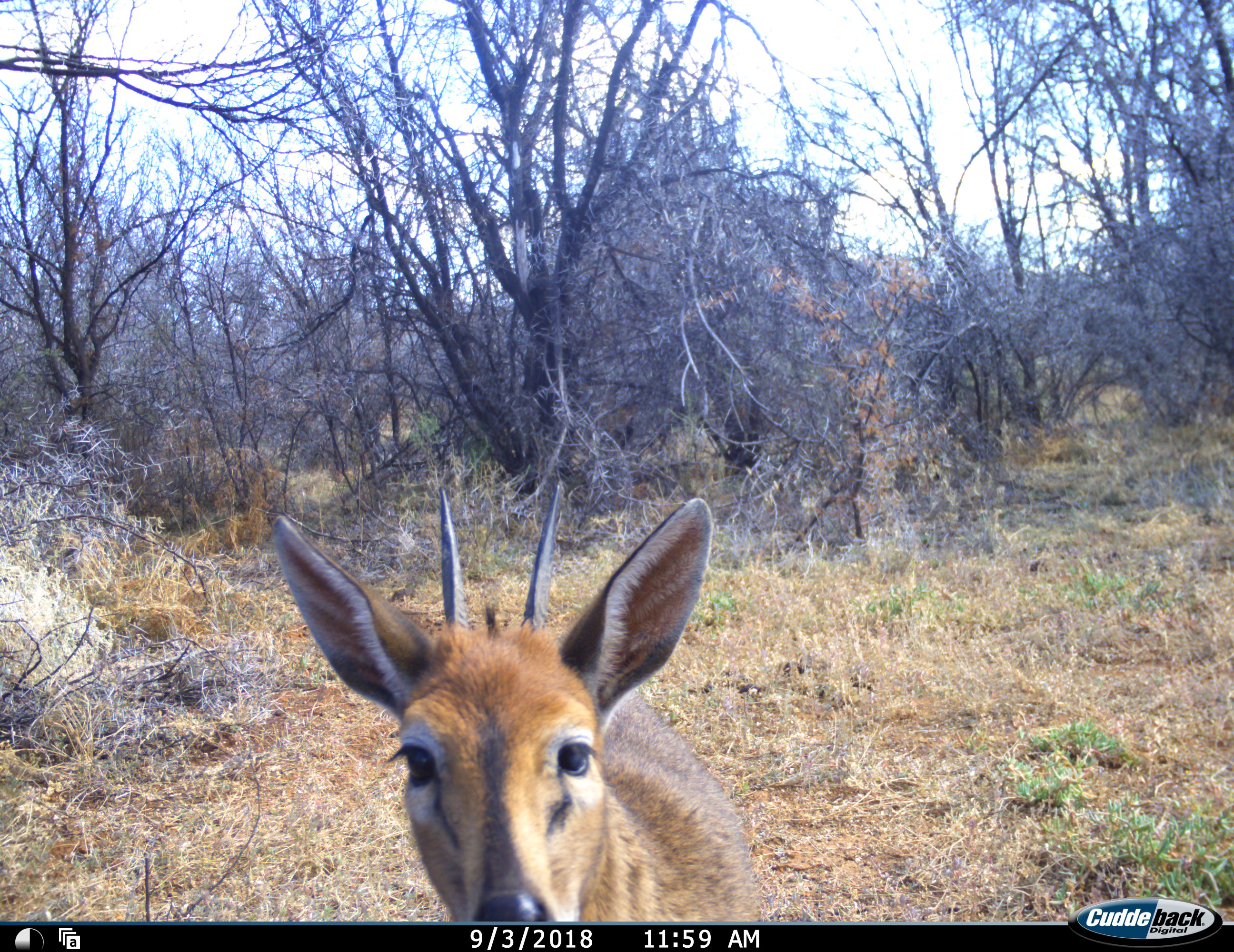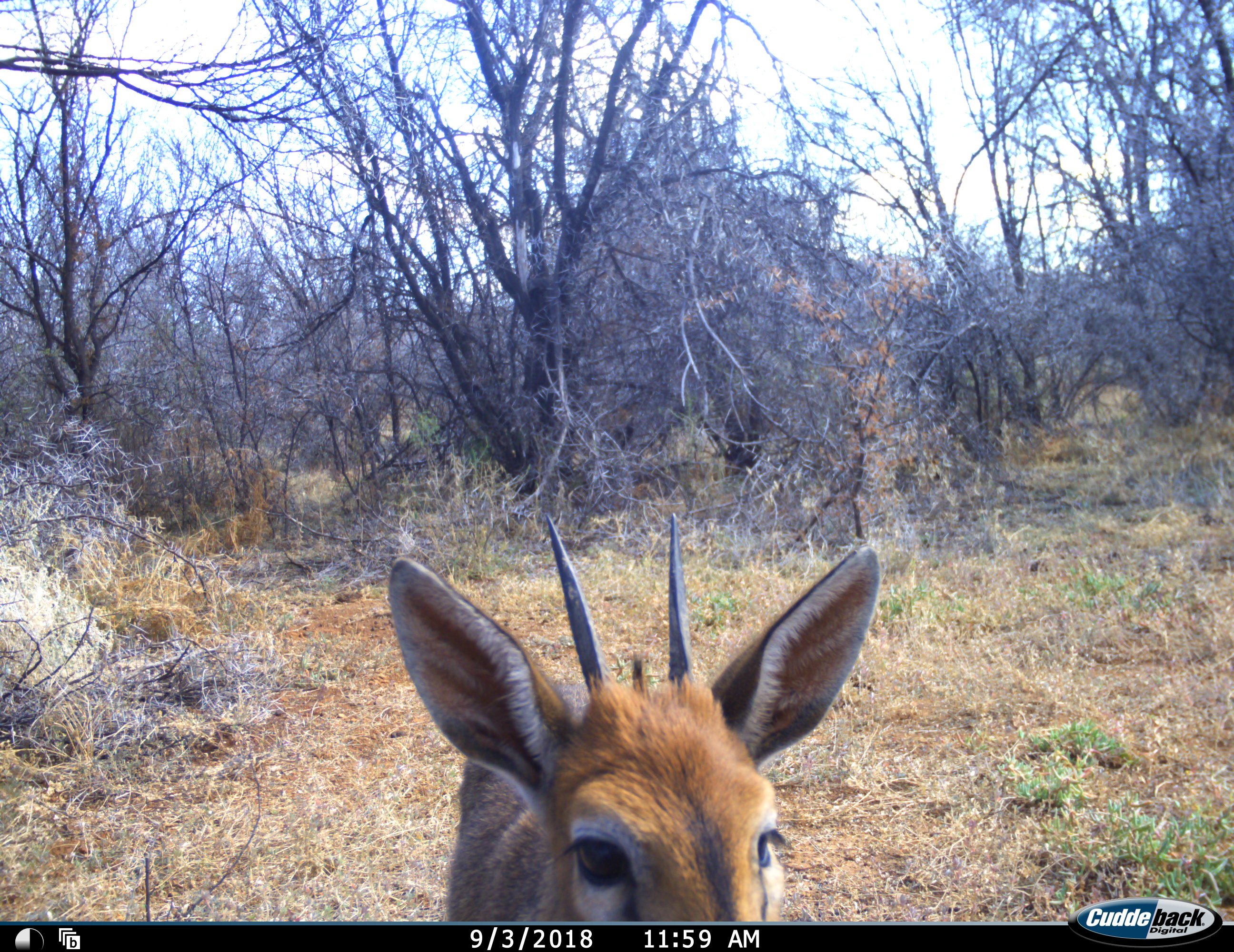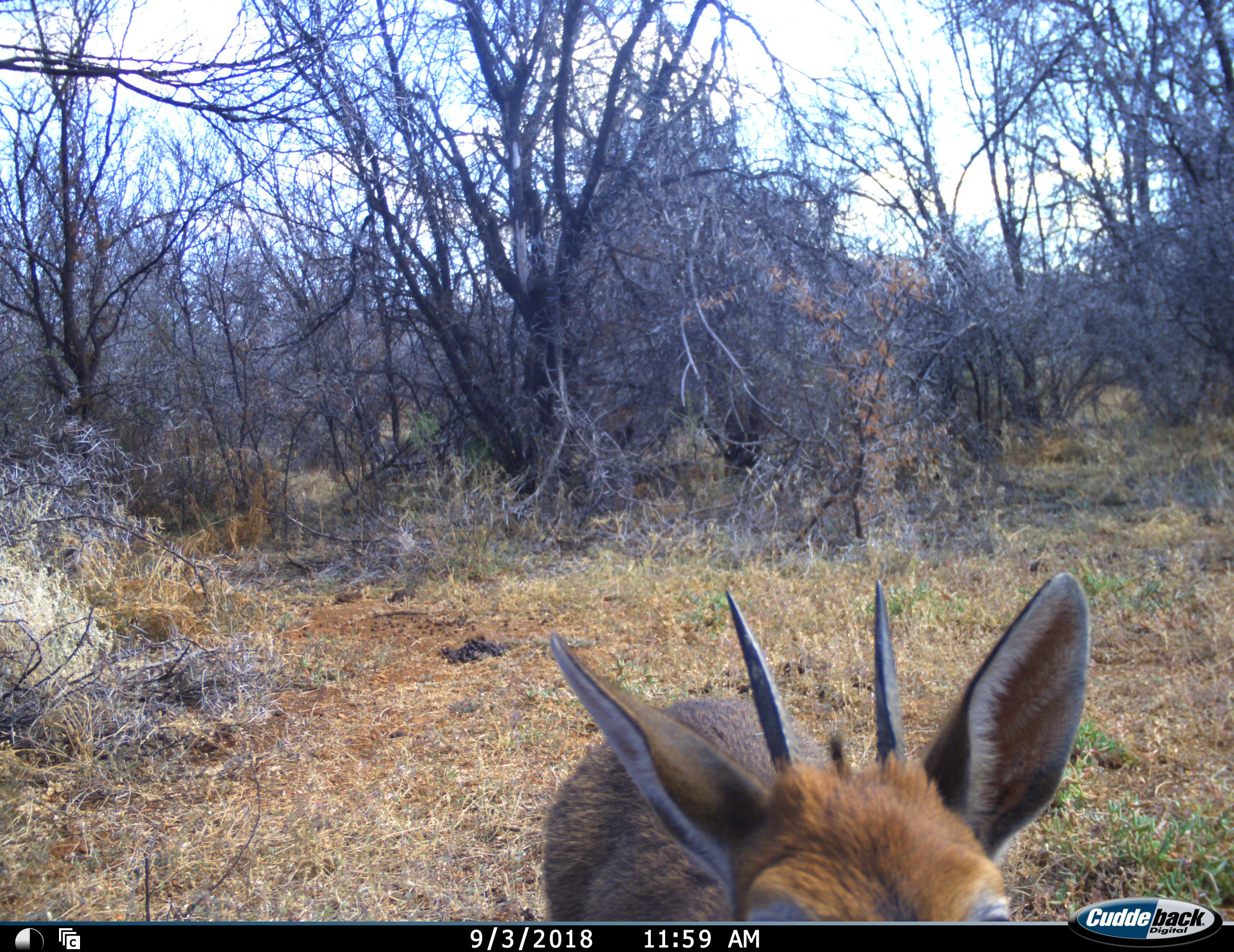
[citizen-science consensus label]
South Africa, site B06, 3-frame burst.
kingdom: Animalia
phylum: Chordata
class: Mammalia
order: Artiodactyla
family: Bovidae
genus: Sylvicapra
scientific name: Sylvicapra grimmia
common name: common grey duiker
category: duikercommongrey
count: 1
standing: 71%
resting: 0%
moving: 43%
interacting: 0%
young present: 0%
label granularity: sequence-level